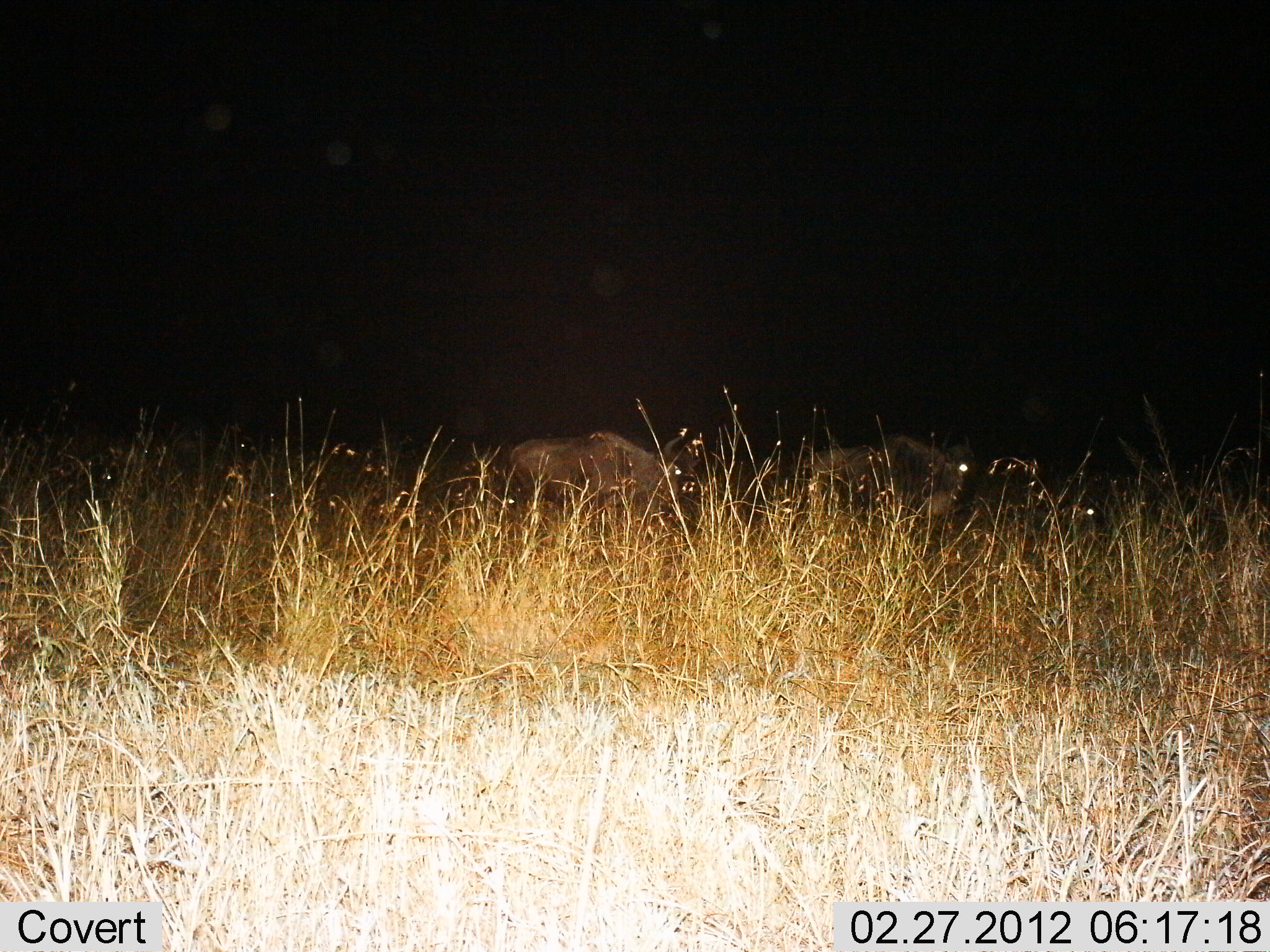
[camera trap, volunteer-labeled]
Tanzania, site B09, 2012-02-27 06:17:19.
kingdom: Animalia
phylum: Chordata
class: Mammalia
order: Artiodactyla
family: Bovidae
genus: Connochaetes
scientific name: Connochaetes taurinus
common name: blue wildebeest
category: wildebeest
Wildebeest (blue wildebeest) (Connochaetes taurinus), count 3. Behavior (volunteer vote fractions): standing 56%, resting 12%, moving 31%, interacting 0%. Young present (vote fraction): 0%. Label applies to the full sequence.